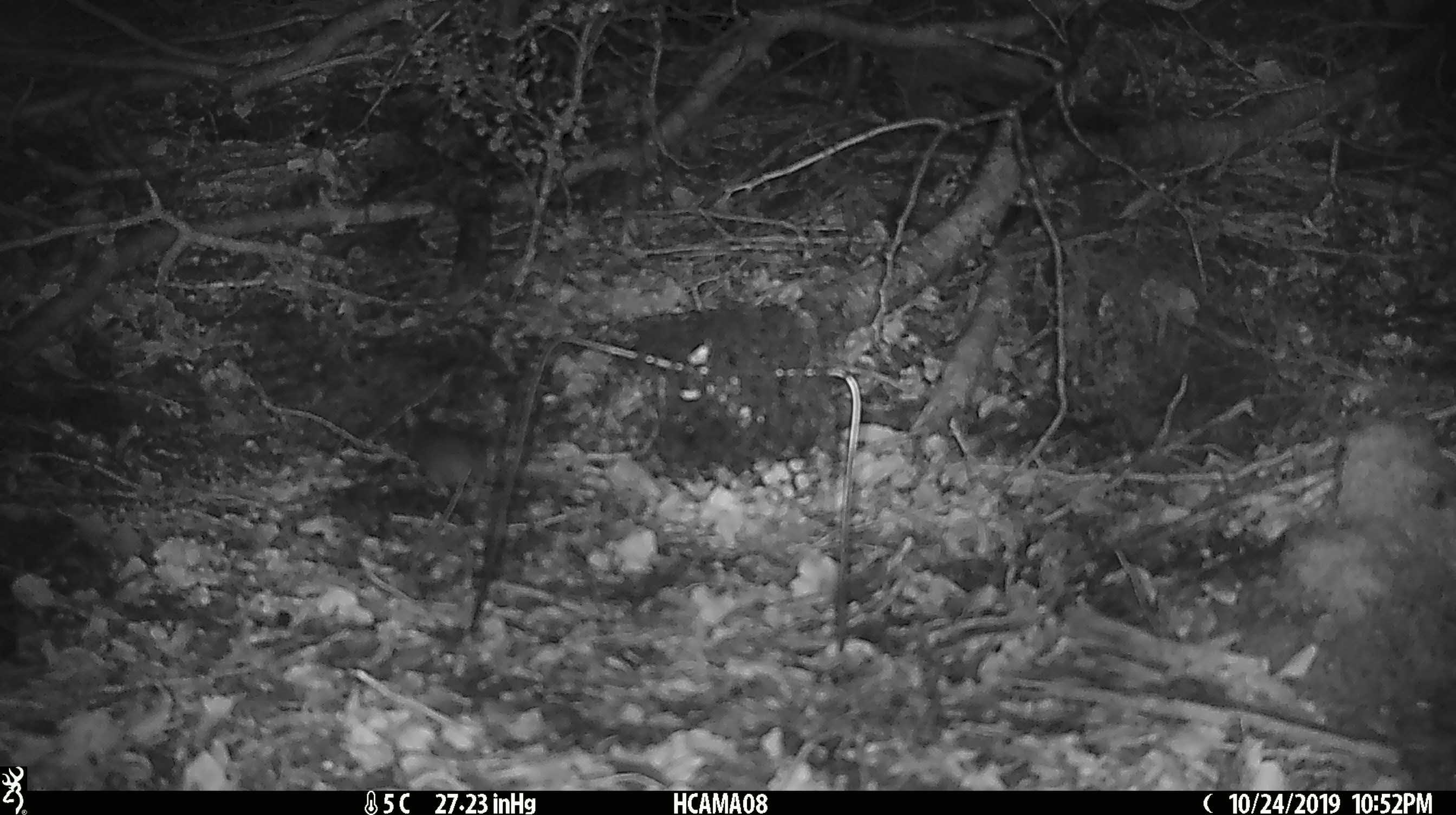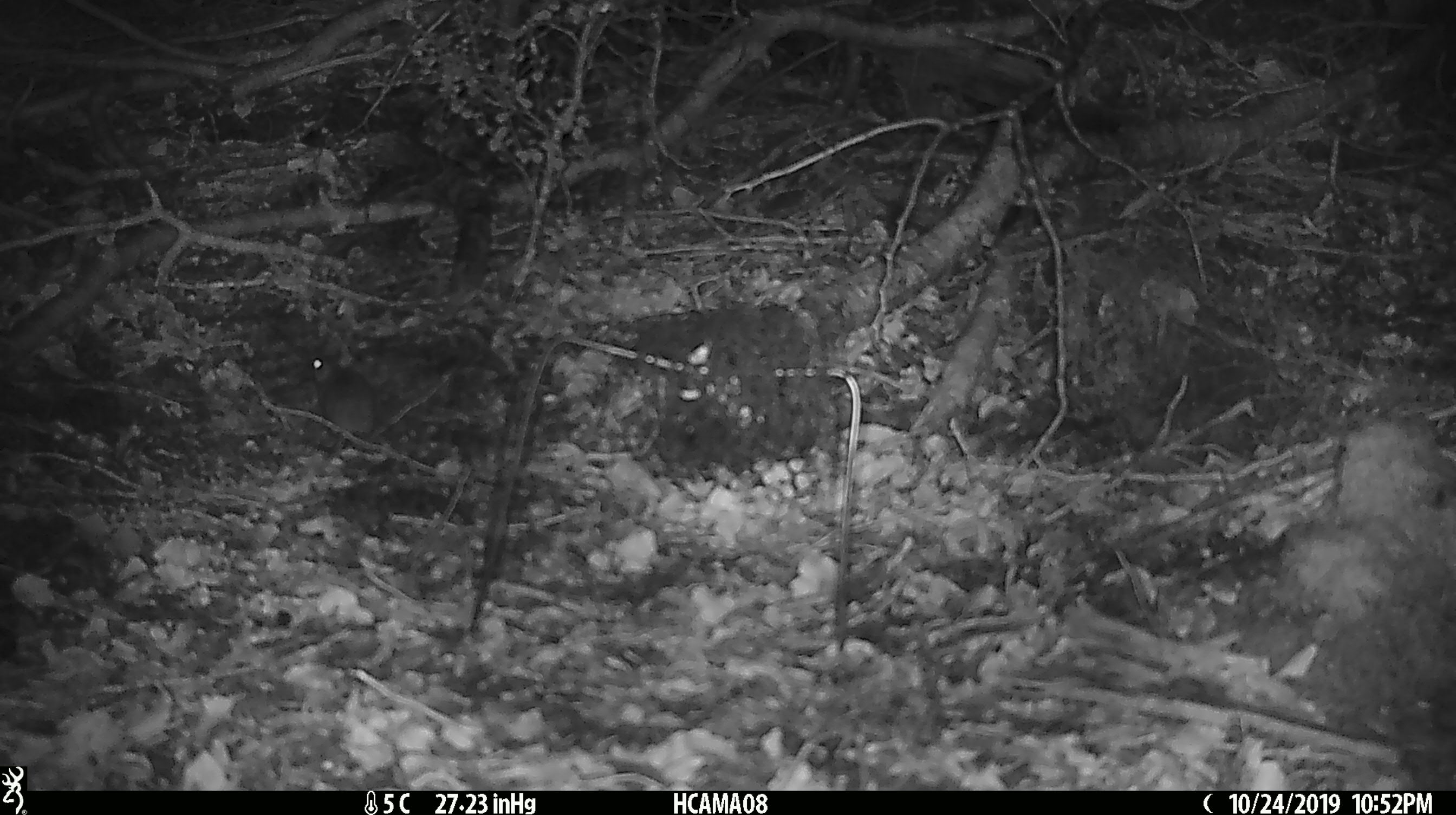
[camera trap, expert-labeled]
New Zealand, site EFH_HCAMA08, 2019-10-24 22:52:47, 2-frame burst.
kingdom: Animalia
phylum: Chordata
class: Mammalia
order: Rodentia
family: Muridae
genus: Mus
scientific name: Mus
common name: mouse